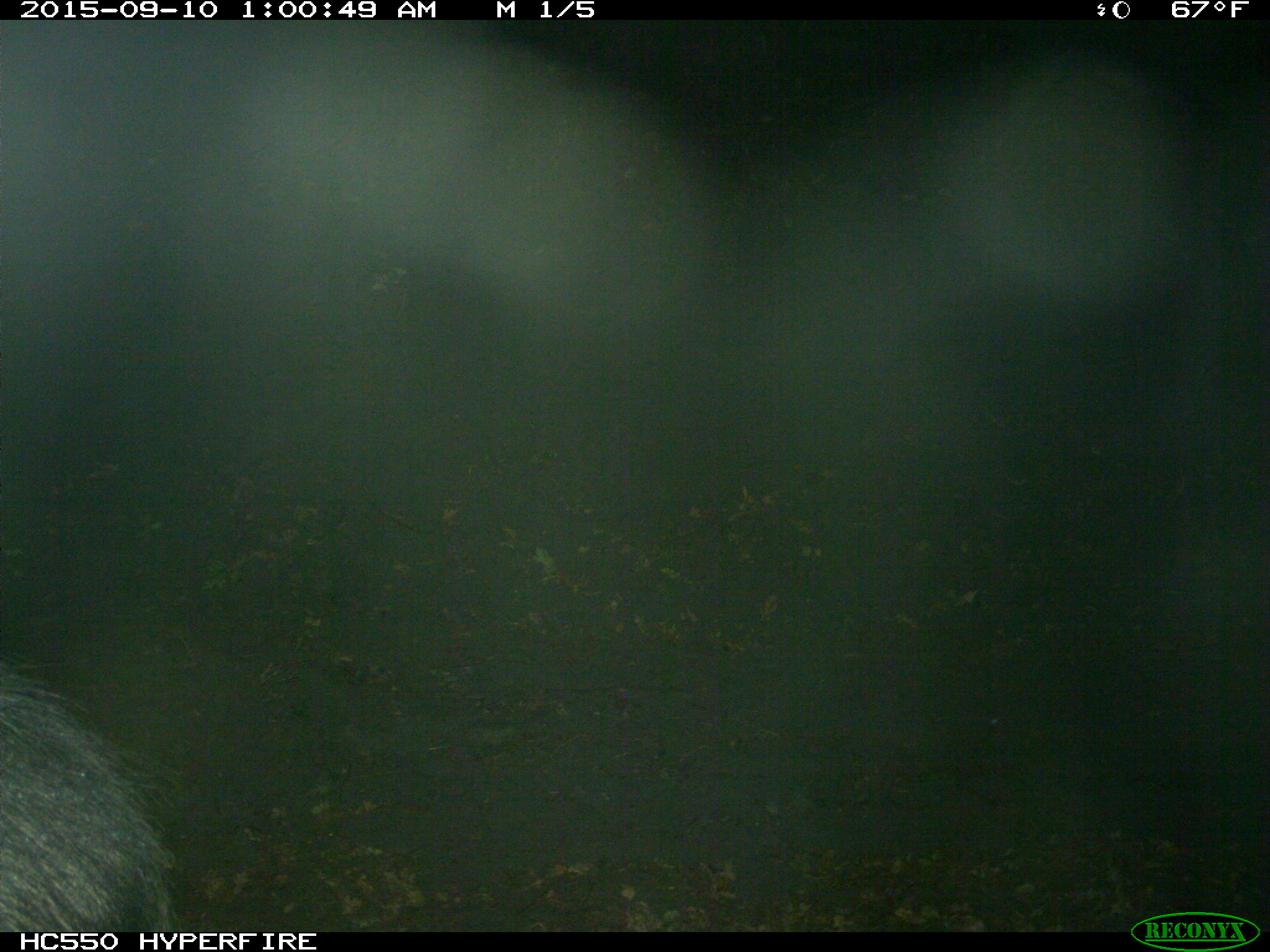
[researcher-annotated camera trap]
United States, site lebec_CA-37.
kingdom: Animalia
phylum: Chordata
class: Mammalia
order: Artiodactyla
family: Suidae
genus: Sus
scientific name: Sus scrofa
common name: wild boar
Sus scrofa (wild boar).